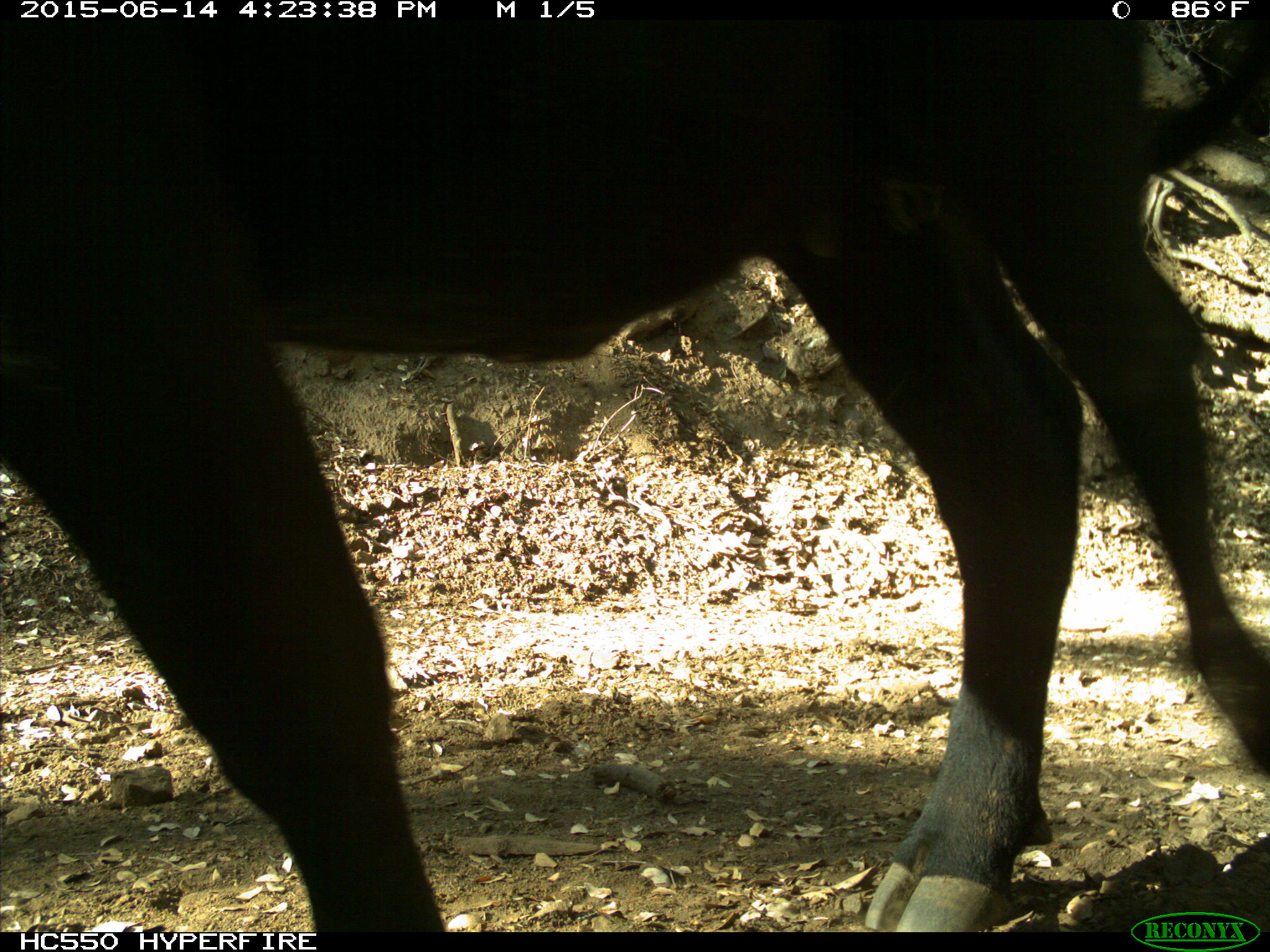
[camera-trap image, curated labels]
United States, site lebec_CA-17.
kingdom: Animalia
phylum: Chordata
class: Mammalia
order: Artiodactyla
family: Bovidae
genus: Bos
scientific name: Bos taurus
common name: domestic cow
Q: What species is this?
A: Bos taurus (domestic cow).